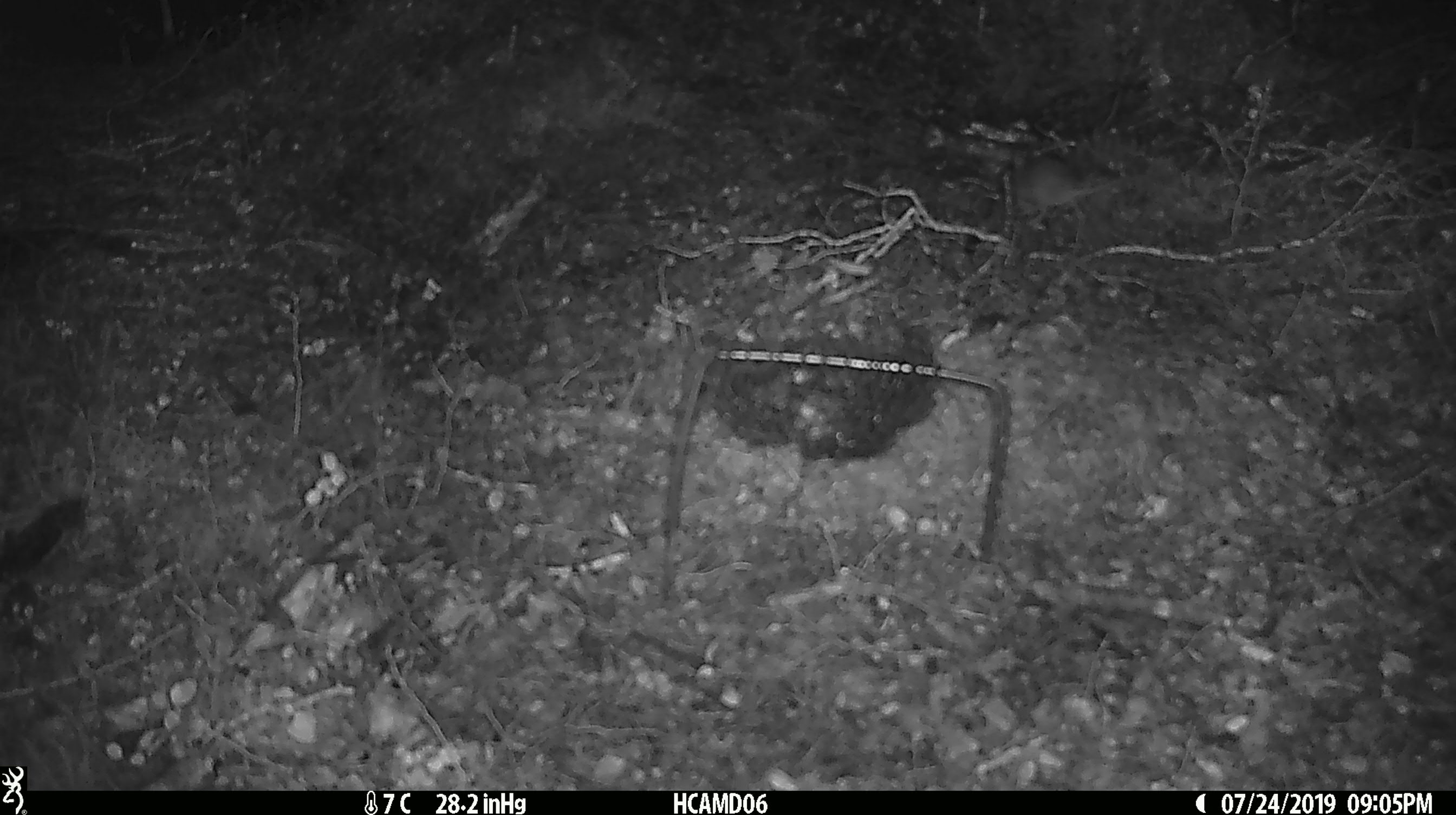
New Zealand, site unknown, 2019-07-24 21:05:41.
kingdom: Animalia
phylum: Chordata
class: Mammalia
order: Rodentia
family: Muridae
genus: Mus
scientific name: Mus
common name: mouse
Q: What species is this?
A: Mouse (Mus).